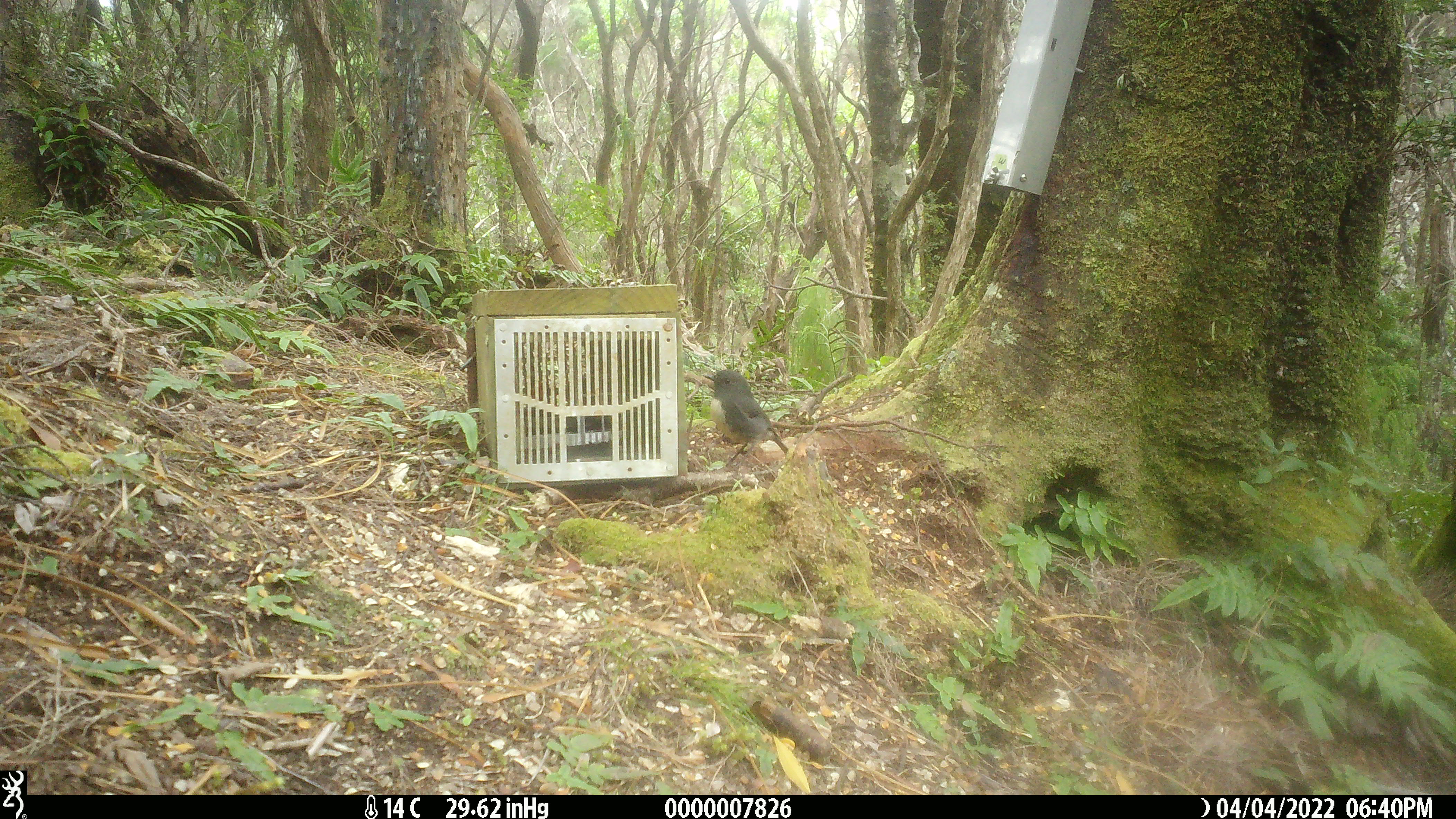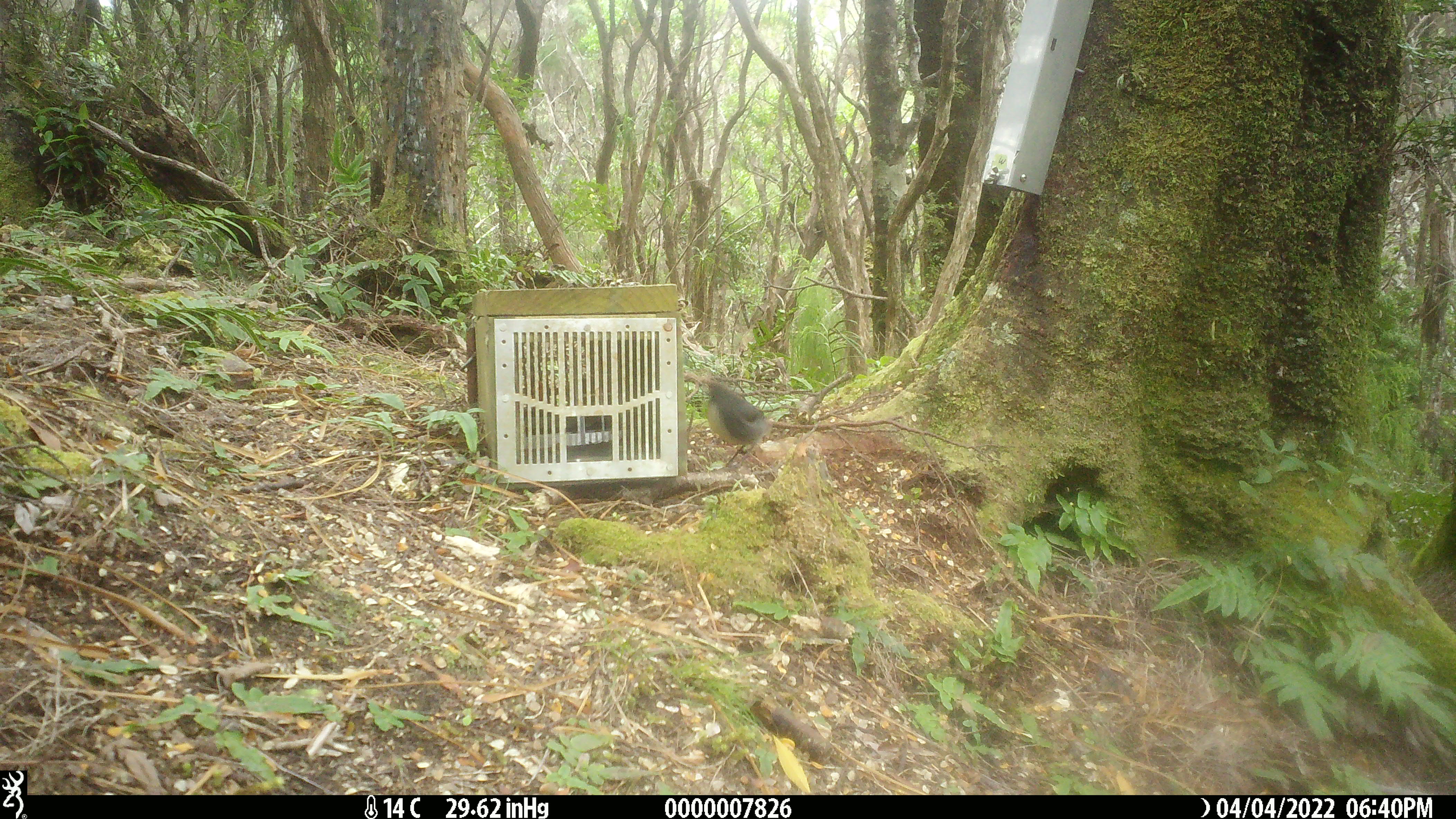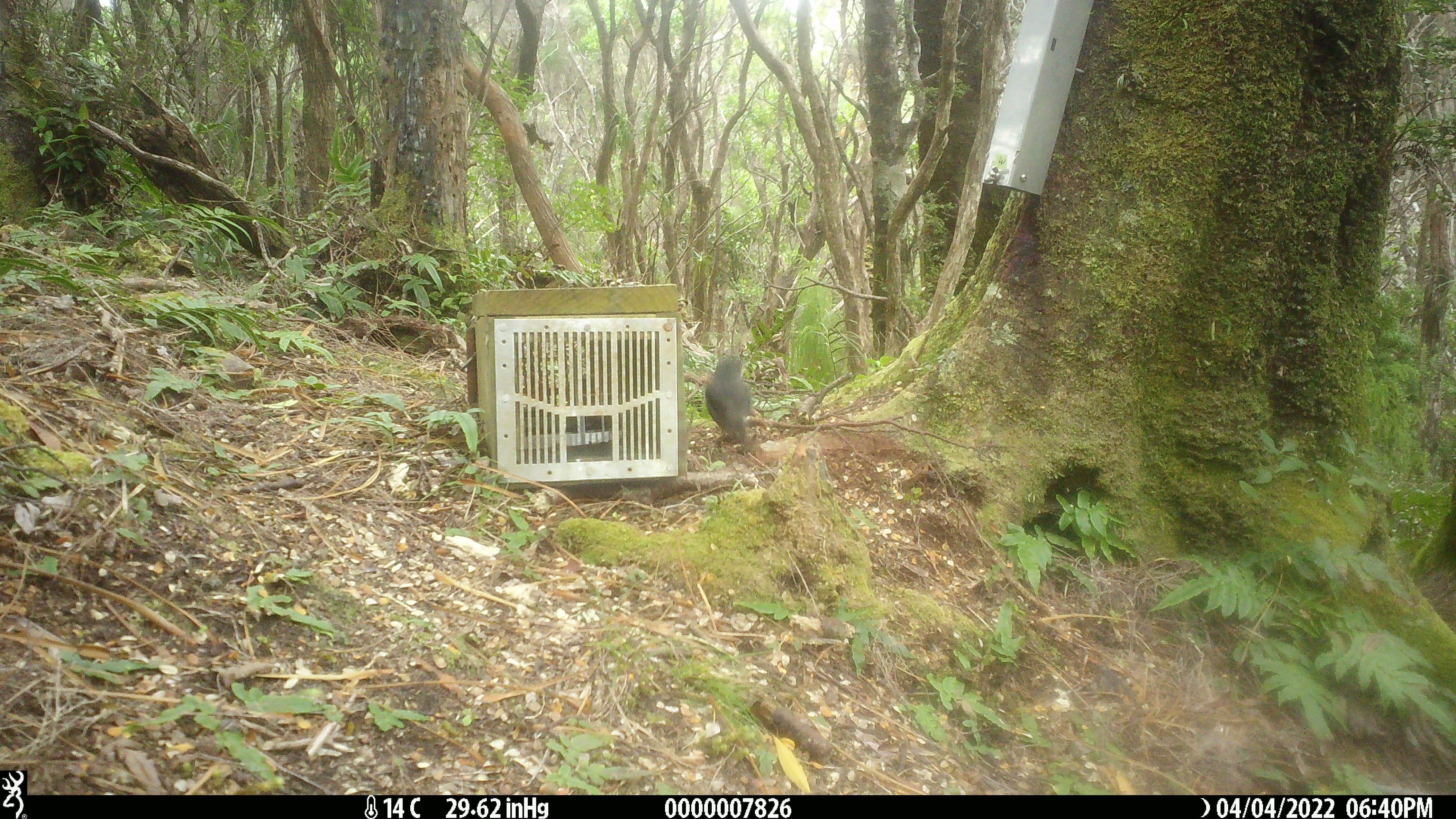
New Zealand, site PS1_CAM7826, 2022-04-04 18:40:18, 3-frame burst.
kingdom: Animalia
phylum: Chordata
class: Aves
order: Passeriformes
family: Petroicidae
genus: Petroica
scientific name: Petroica australis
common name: new zealand robin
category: robin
Robin (new zealand robin) (Petroica australis).